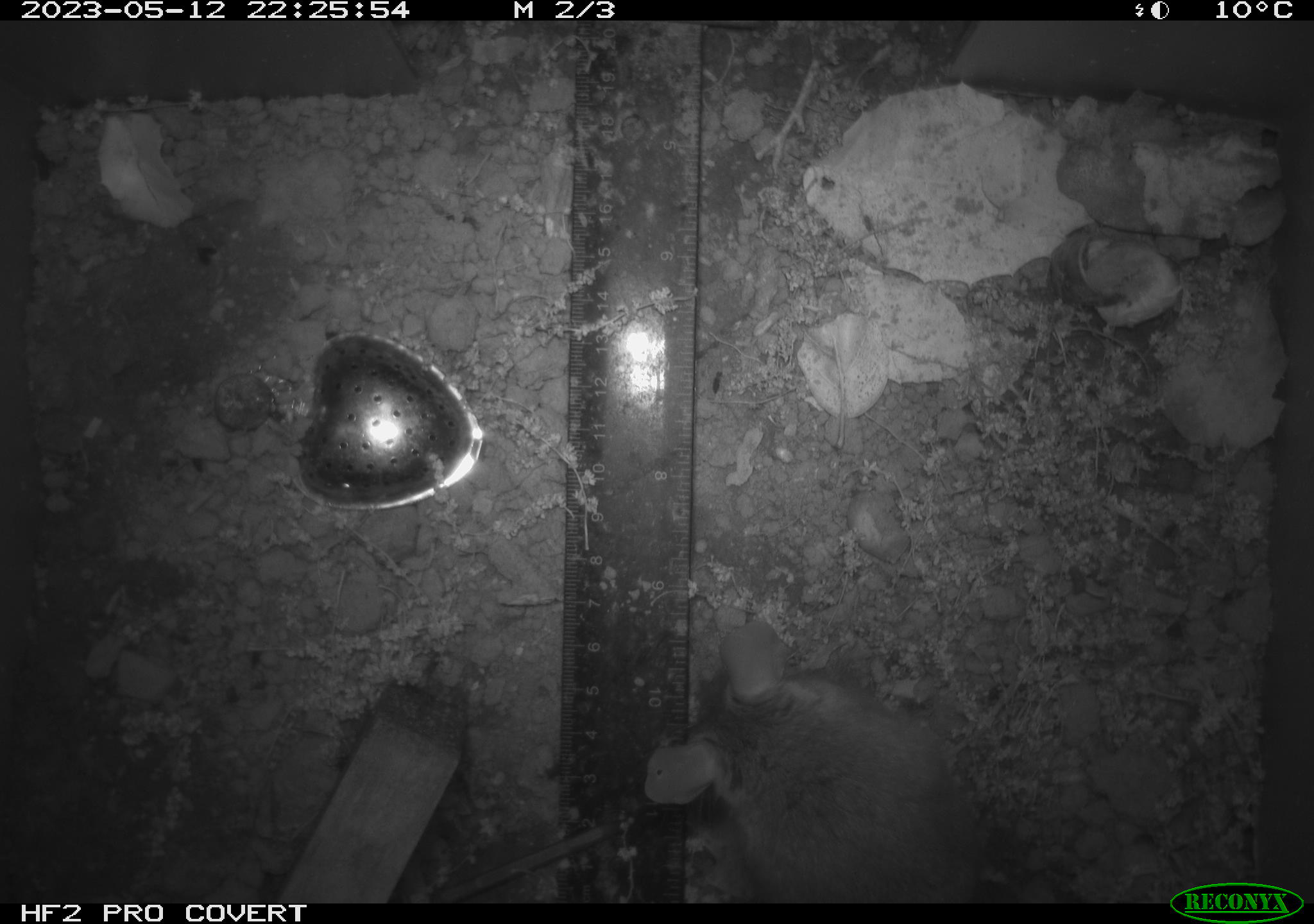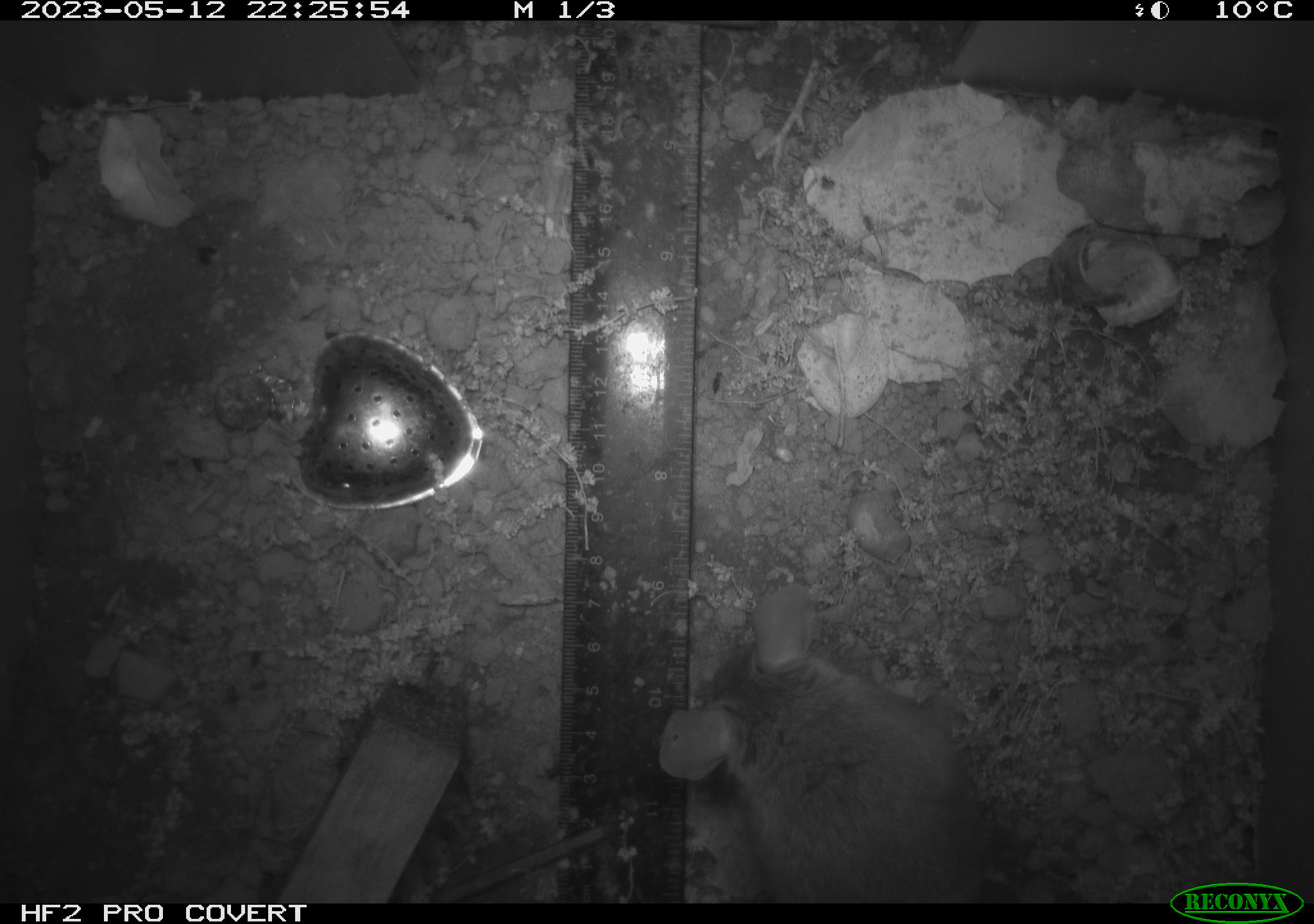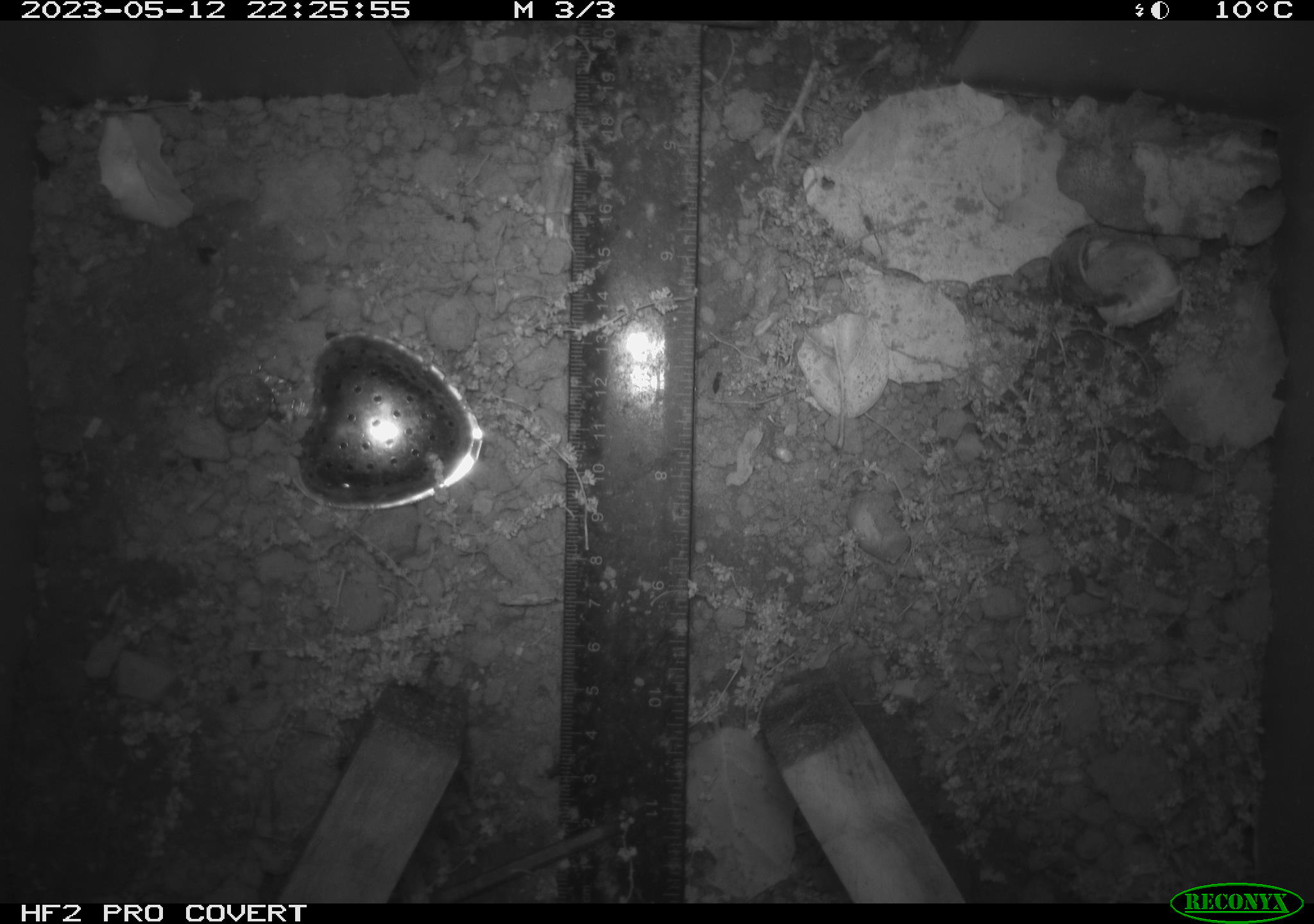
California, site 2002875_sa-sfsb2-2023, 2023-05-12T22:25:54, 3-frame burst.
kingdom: Animalia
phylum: Chordata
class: Mammalia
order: Rodentia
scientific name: Rodentia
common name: mouse species